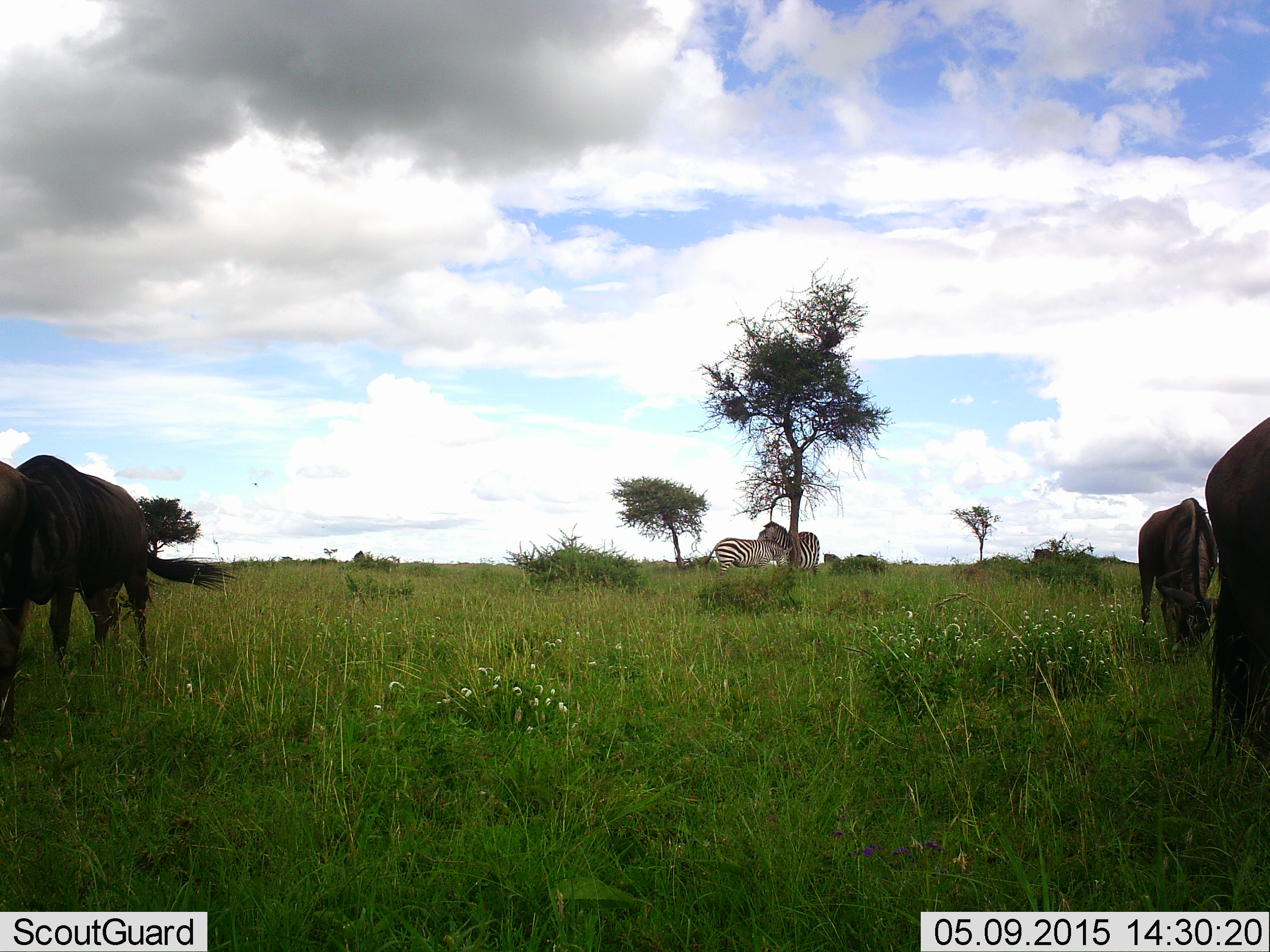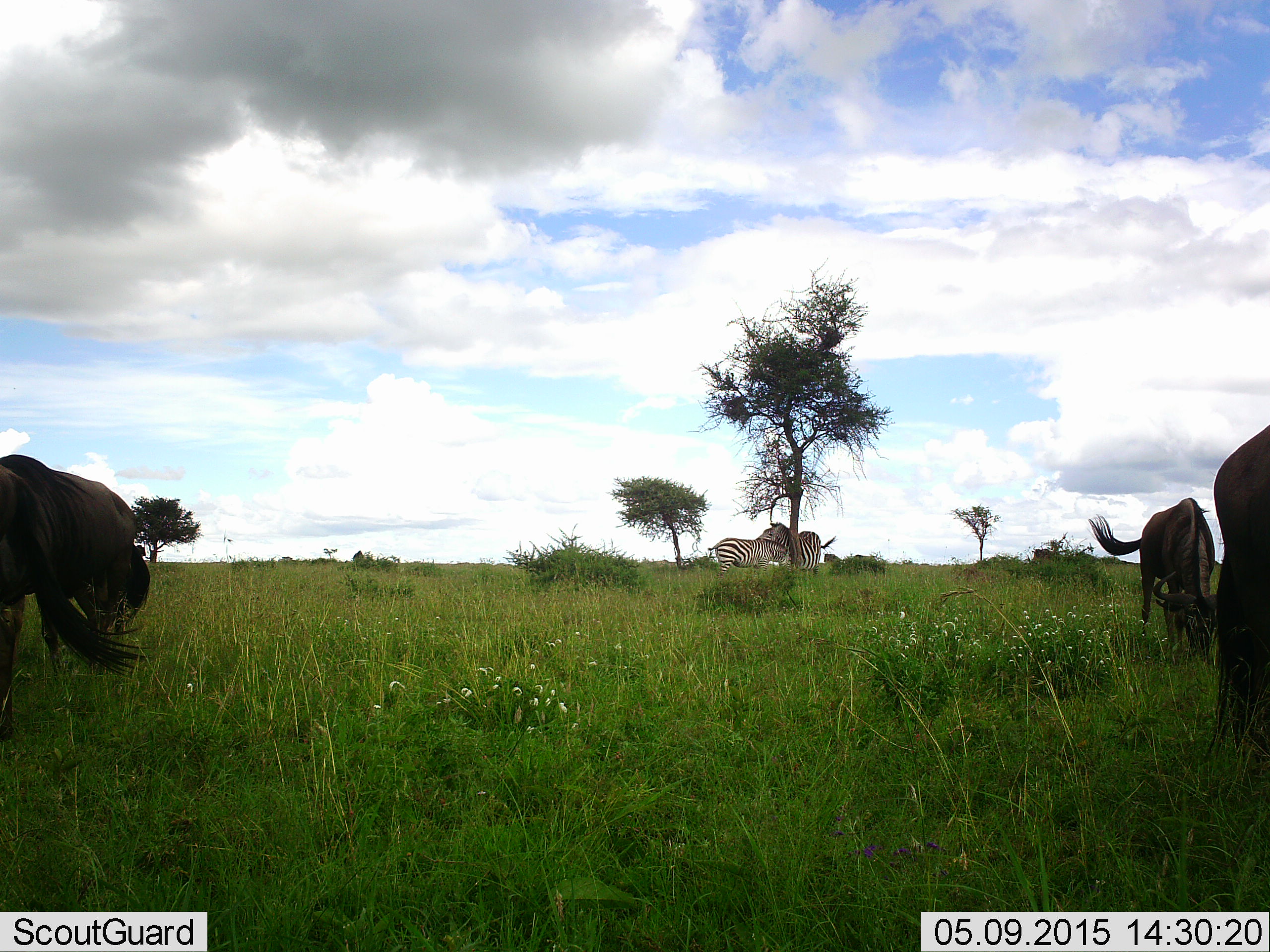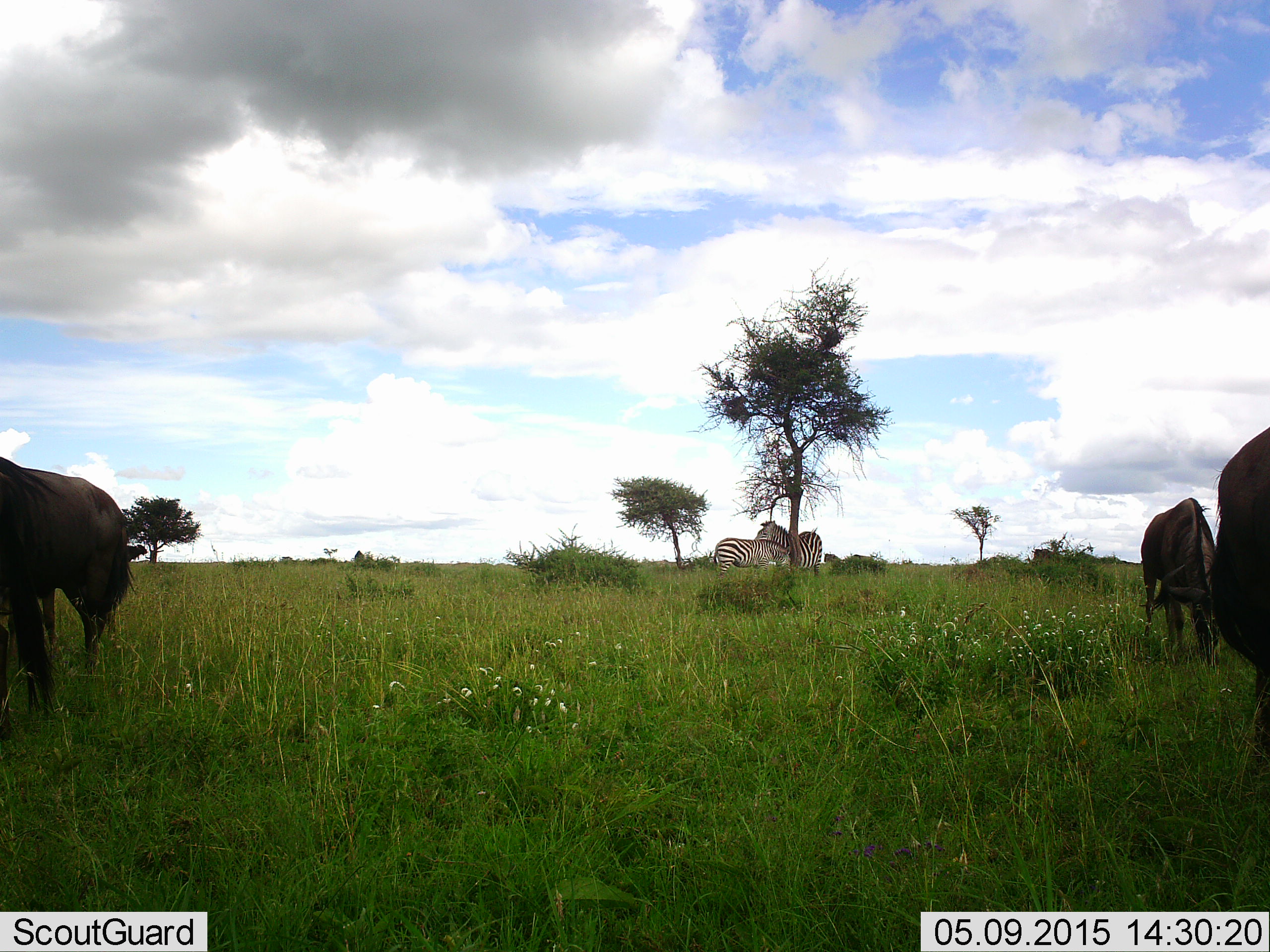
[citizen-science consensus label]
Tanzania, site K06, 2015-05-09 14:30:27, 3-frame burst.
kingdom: Animalia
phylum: Chordata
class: Mammalia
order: Artiodactyla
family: Bovidae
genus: Connochaetes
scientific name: Connochaetes taurinus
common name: blue wildebeest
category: wildebeest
Wildebeest (blue wildebeest) (Connochaetes taurinus), count 4. Behavior (volunteer vote fractions): standing 17%, resting 0%, moving 17%, interacting 0%. Young present (vote fraction): 0%. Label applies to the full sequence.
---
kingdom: Animalia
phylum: Chordata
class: Mammalia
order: Perissodactyla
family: Equidae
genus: Equus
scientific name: Equus quagga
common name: plains zebra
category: zebra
Zebra (plains zebra) (Equus quagga), count 2. Behavior (volunteer vote fractions): standing 50%, resting 0%, moving 0%, interacting 58%. Young present (vote fraction): 8%. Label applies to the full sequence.